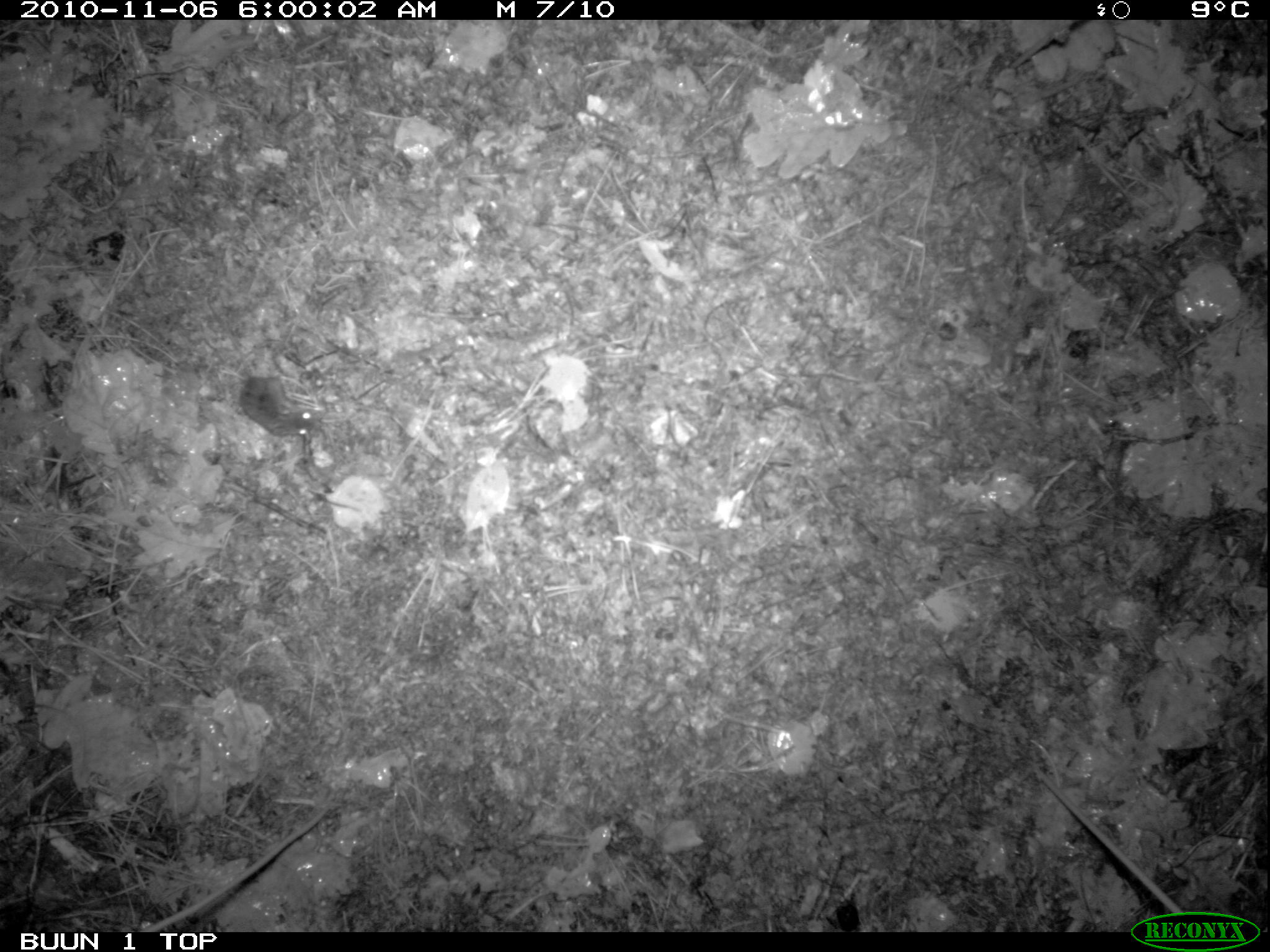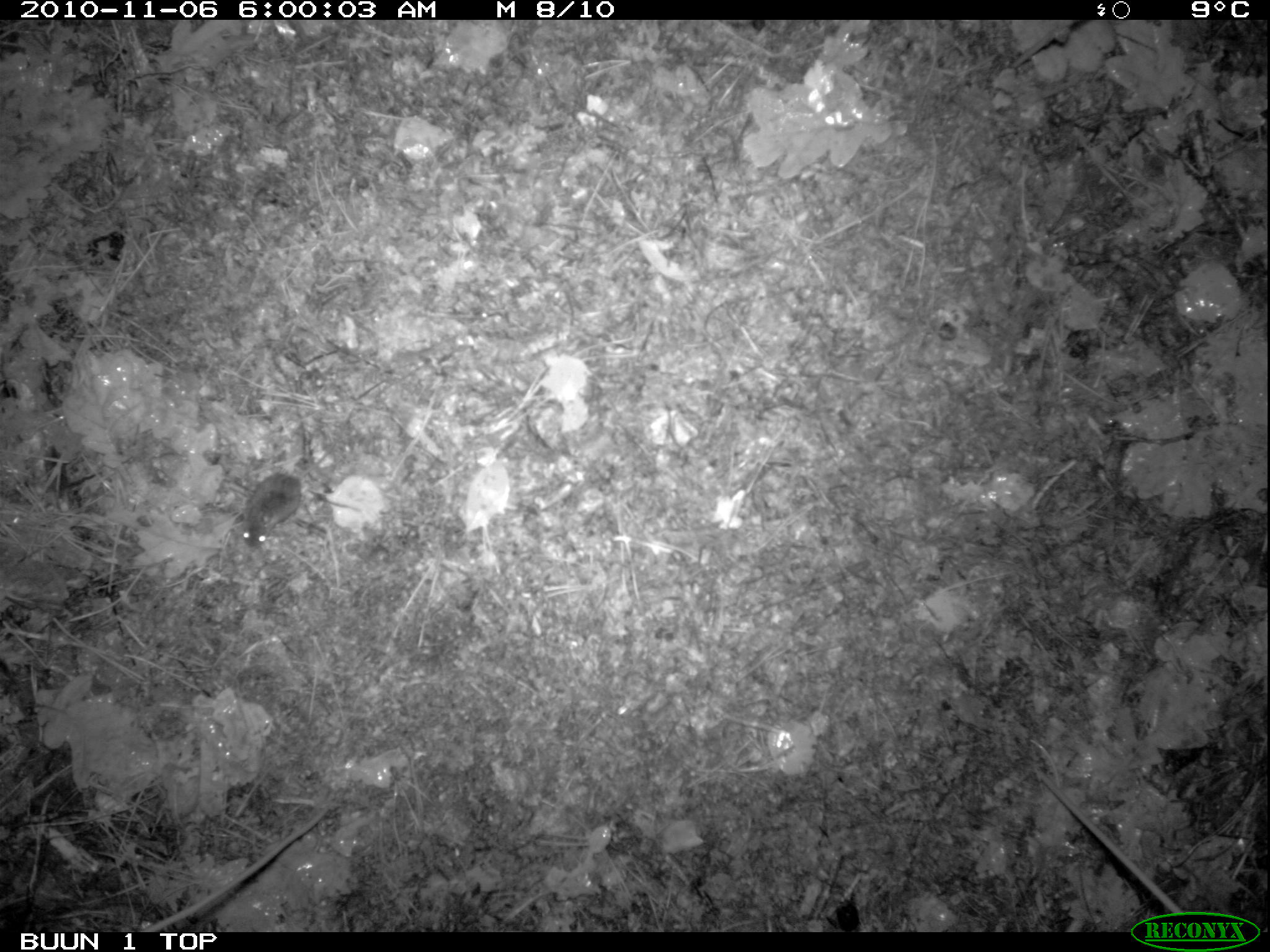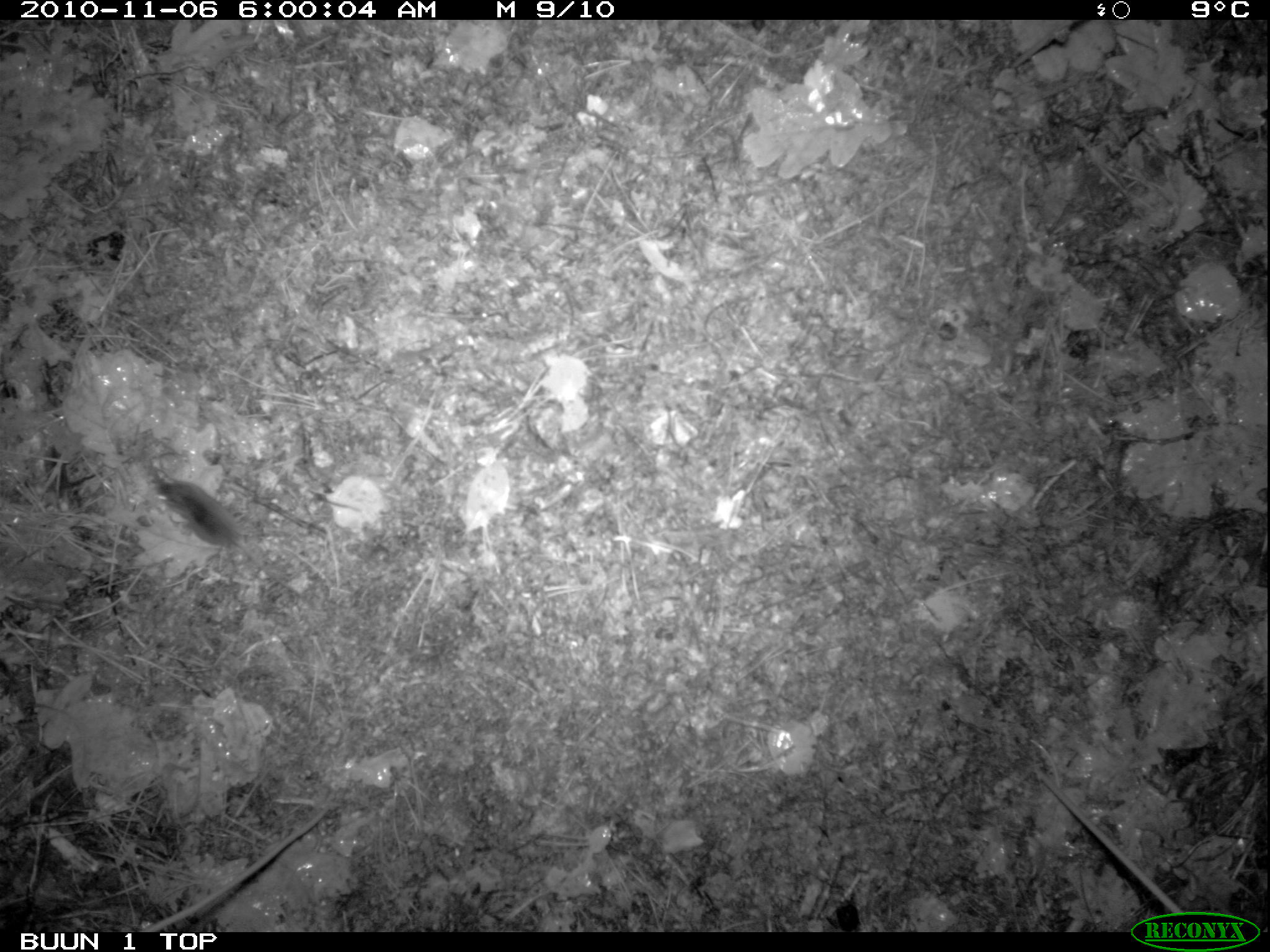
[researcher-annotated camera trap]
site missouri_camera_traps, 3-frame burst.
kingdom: Animalia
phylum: Chordata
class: Mammalia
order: Rodentia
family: Muridae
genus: Apodemus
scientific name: Apodemus sylvaticus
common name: wood mouse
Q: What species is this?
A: Wood mouse (Apodemus sylvaticus).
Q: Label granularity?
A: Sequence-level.